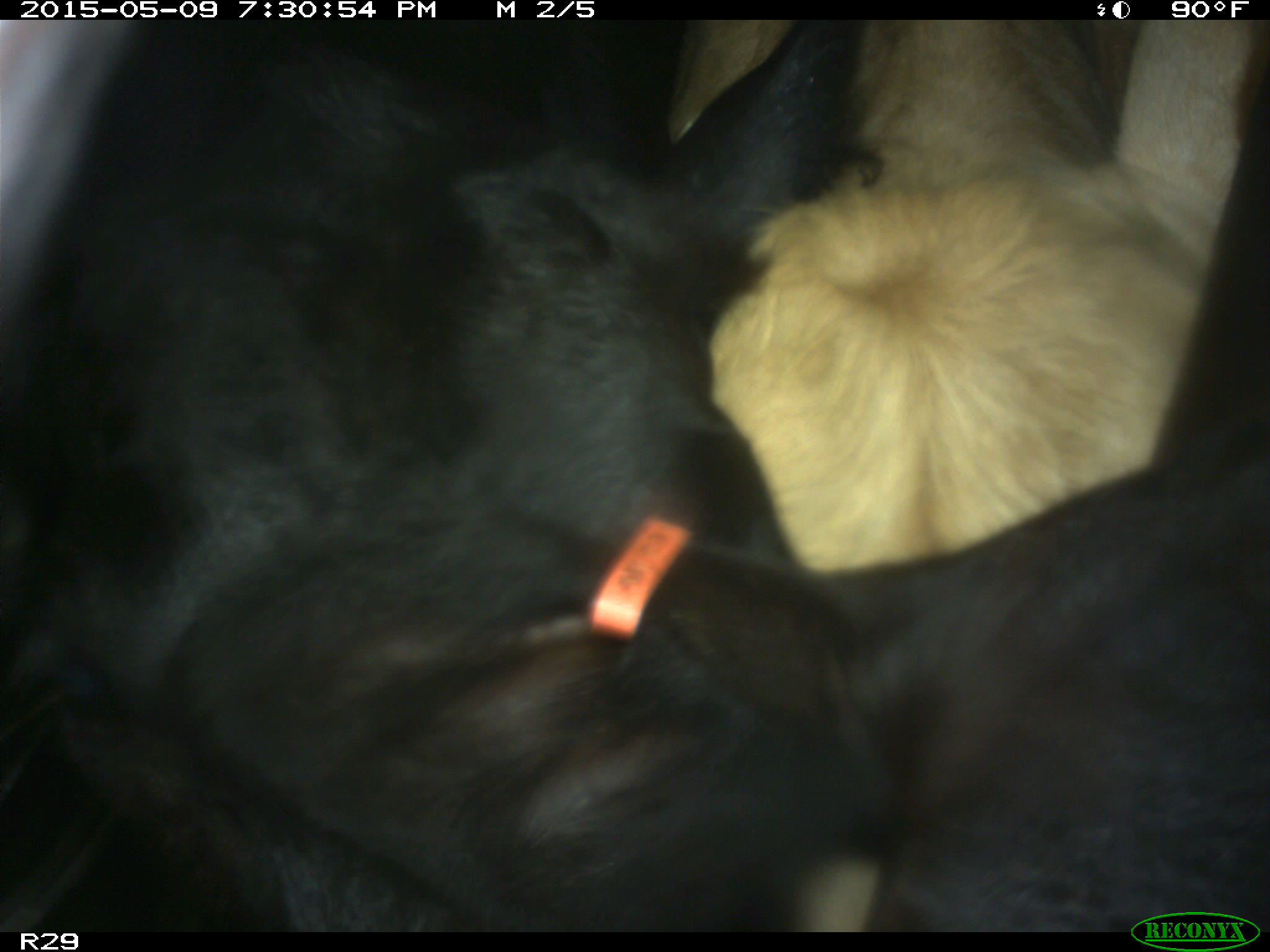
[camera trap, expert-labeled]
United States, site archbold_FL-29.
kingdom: Animalia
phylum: Chordata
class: Mammalia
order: Artiodactyla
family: Bovidae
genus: Bos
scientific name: Bos taurus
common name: domestic cow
Bos taurus (domestic cow).